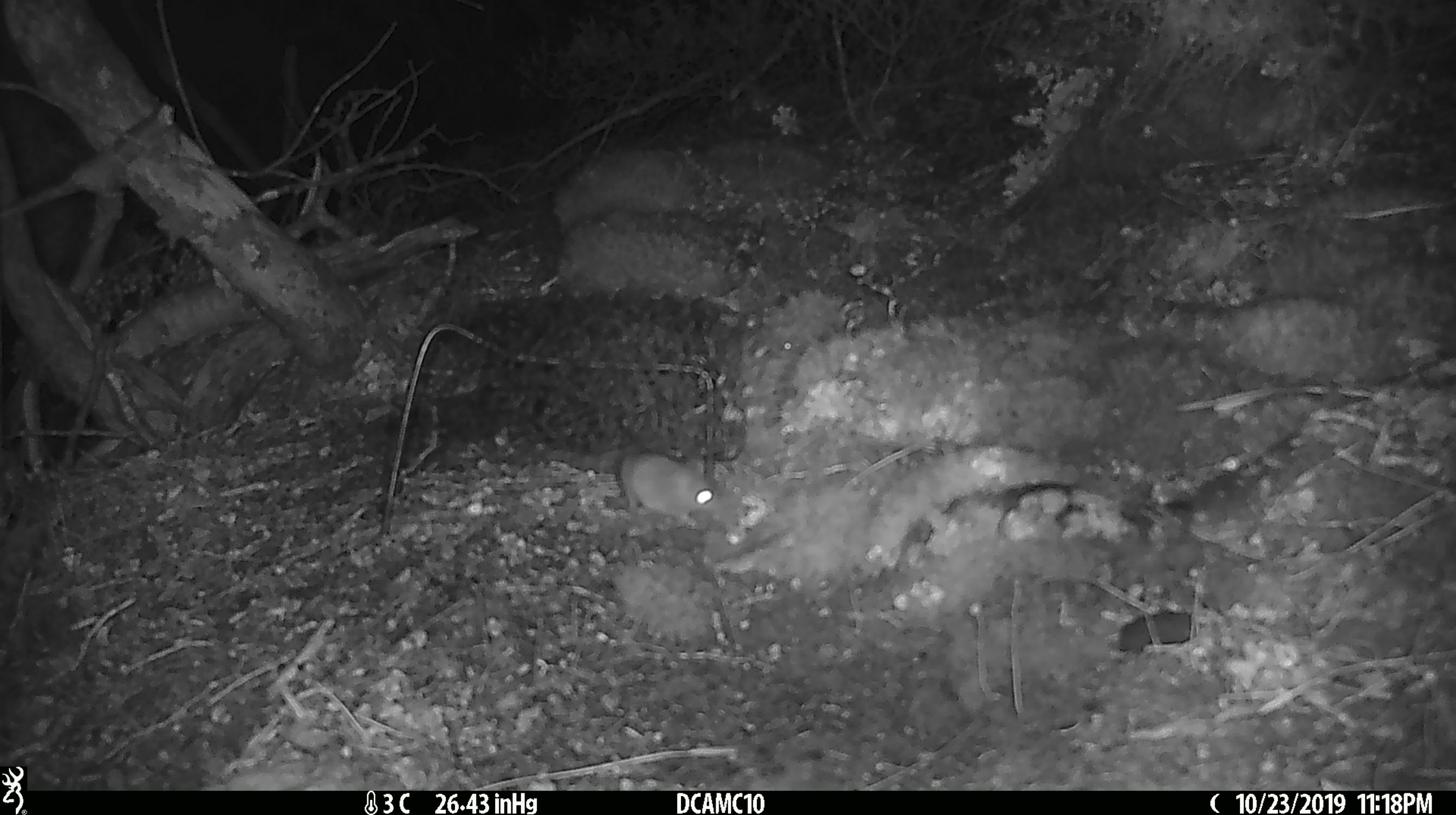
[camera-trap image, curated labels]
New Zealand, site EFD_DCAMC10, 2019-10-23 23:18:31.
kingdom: Animalia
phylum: Chordata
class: Mammalia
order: Rodentia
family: Muridae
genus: Mus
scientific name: Mus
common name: mouse